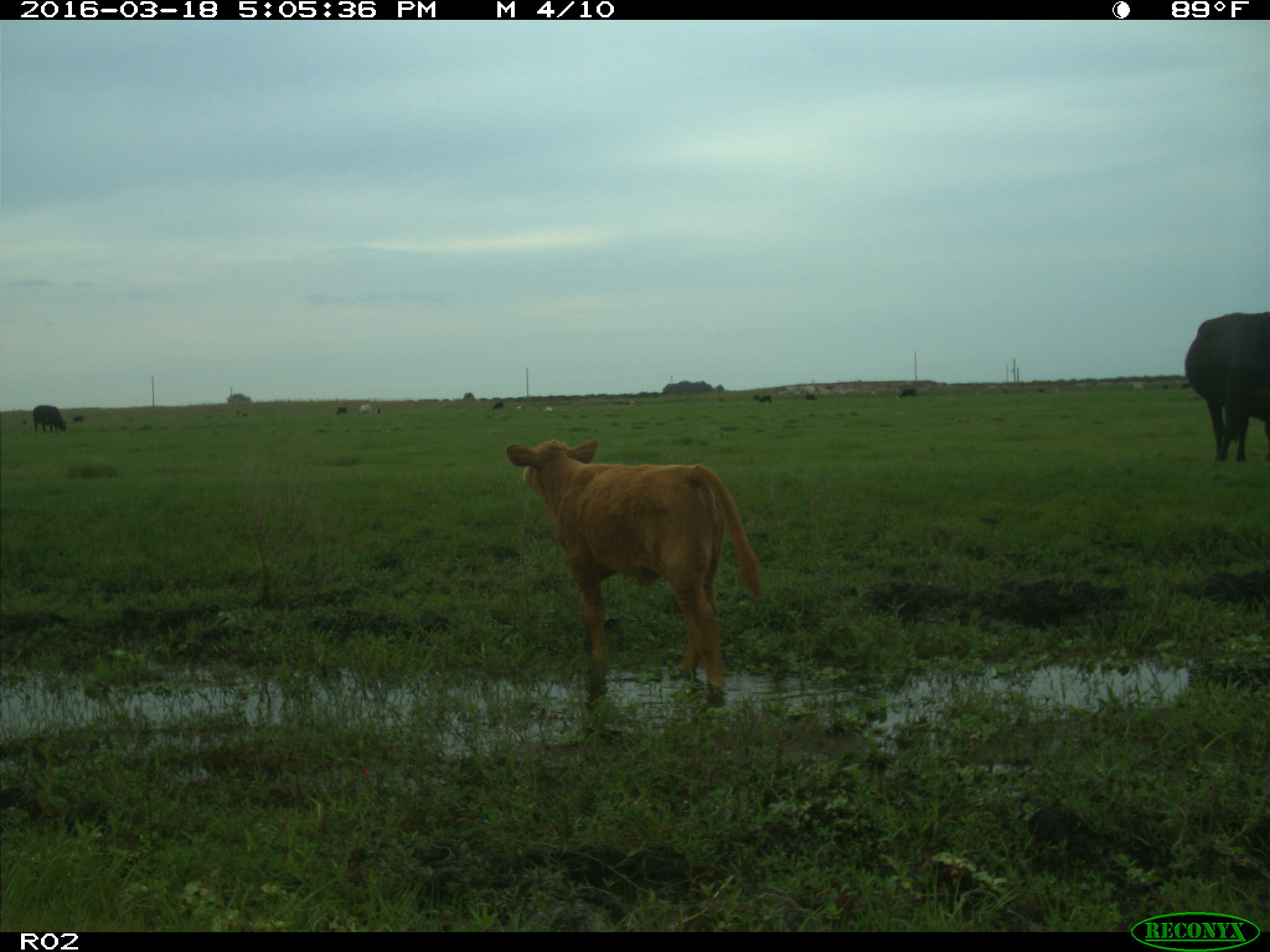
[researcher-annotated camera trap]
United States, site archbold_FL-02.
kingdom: Animalia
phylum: Chordata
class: Mammalia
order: Artiodactyla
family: Bovidae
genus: Bos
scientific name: Bos taurus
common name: domestic cow